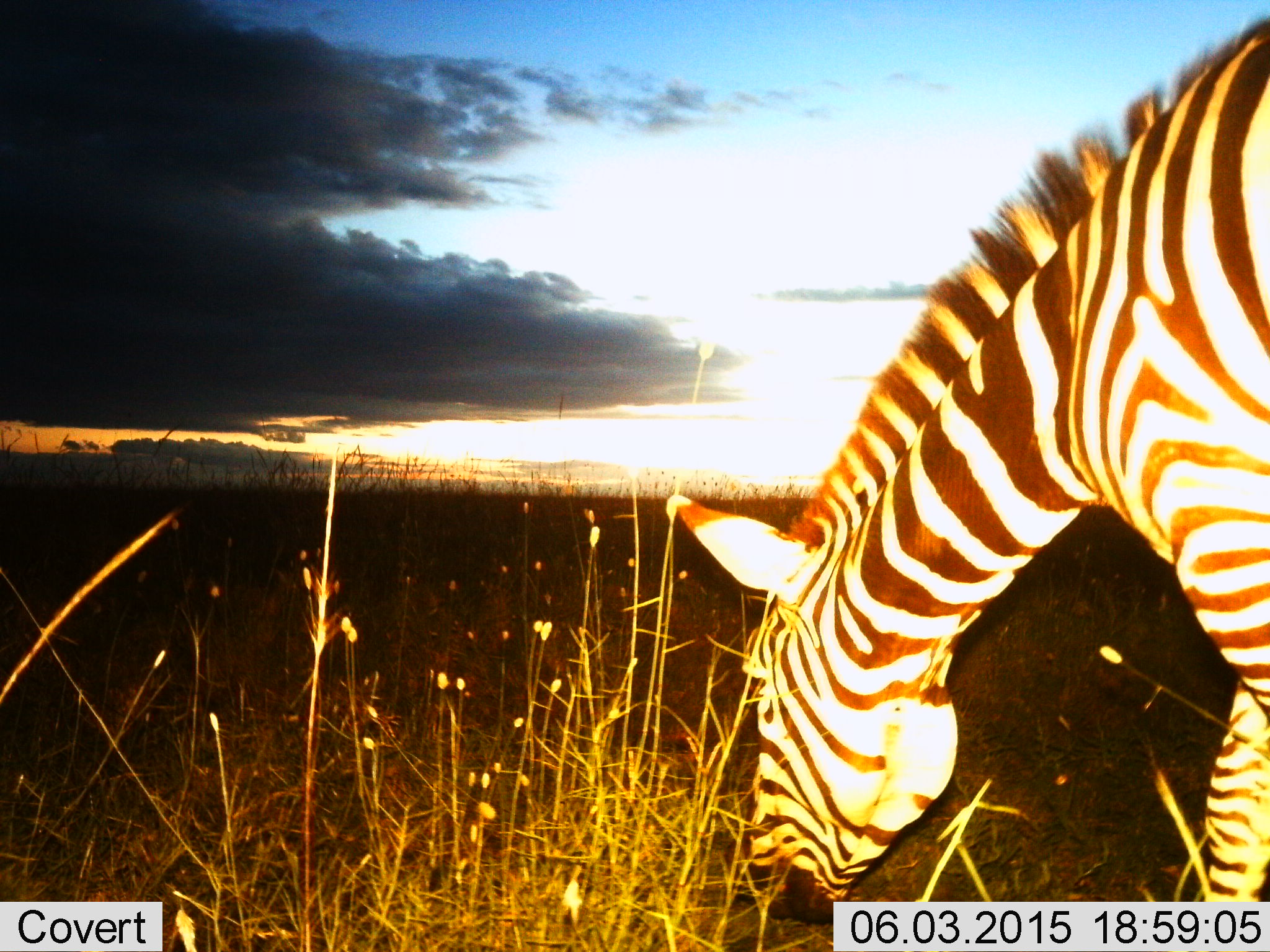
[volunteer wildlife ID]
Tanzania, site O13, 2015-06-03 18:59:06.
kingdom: Animalia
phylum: Chordata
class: Mammalia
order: Perissodactyla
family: Equidae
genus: Equus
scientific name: Equus quagga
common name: plains zebra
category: zebra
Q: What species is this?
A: Zebra (plains zebra) (Equus quagga).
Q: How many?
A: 1.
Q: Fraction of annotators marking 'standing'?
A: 10%.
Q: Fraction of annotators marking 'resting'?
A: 0%.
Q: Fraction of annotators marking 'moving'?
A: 0%.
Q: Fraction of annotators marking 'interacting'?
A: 0%.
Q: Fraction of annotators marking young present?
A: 0%.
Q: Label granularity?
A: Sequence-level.